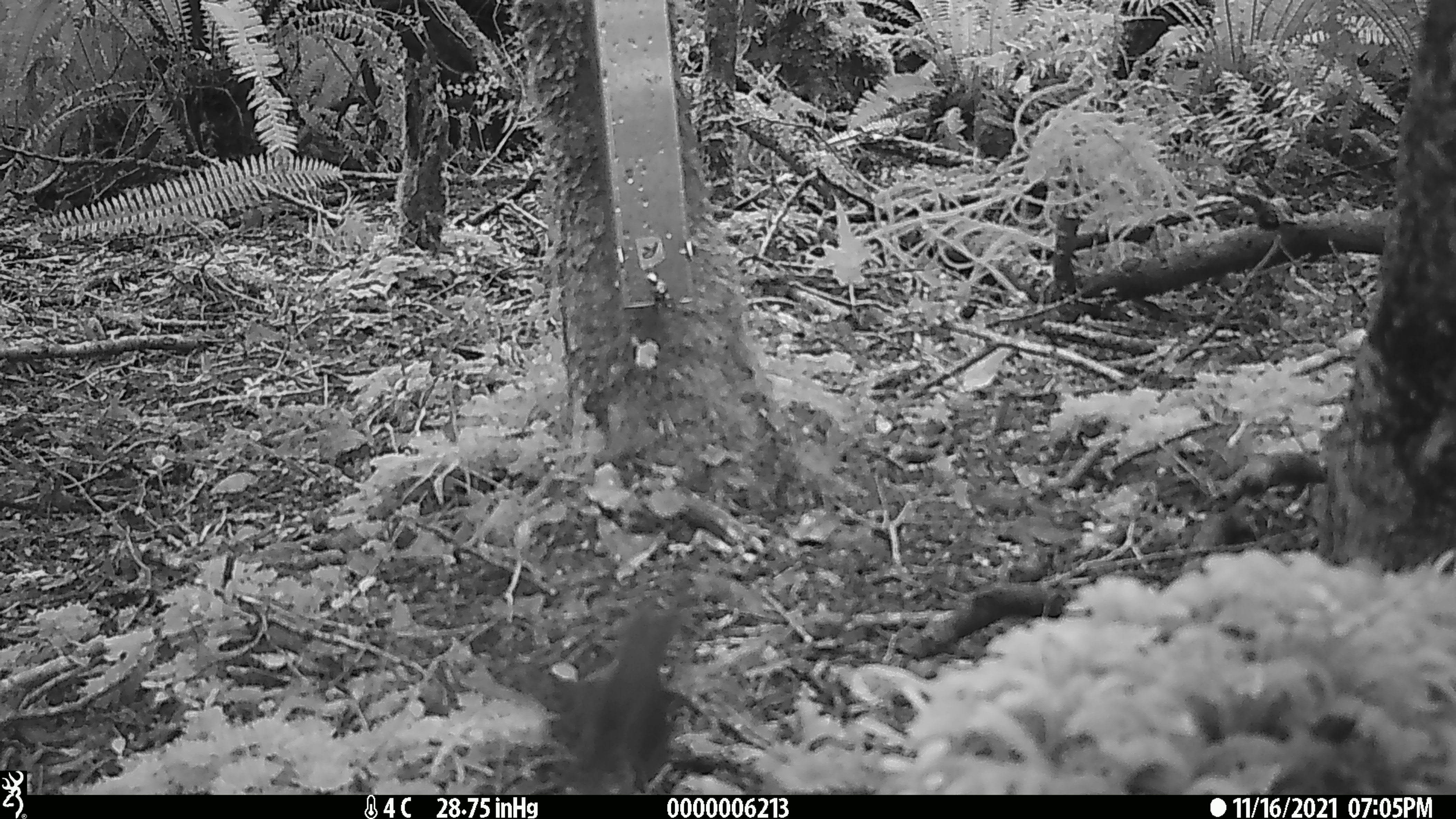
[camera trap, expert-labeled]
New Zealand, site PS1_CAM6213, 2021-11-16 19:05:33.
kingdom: Animalia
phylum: Chordata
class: Aves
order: Passeriformes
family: Petroicidae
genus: Petroica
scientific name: Petroica australis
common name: new zealand robin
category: robin